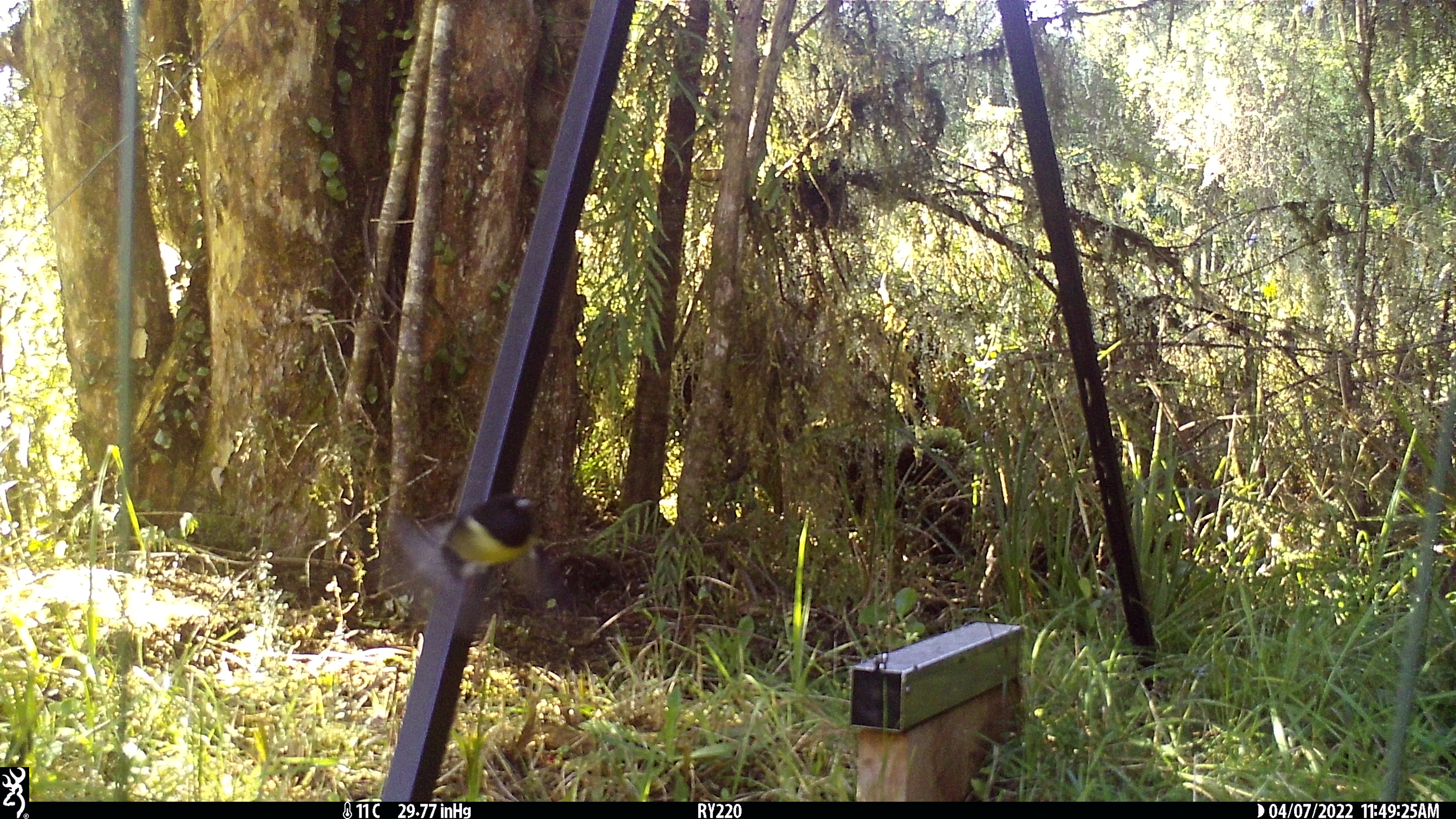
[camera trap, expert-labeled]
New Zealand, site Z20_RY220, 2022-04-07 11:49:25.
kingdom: Animalia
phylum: Chordata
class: Aves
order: Passeriformes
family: Petroicidae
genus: Petroica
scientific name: Petroica macrocephala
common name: tomtit